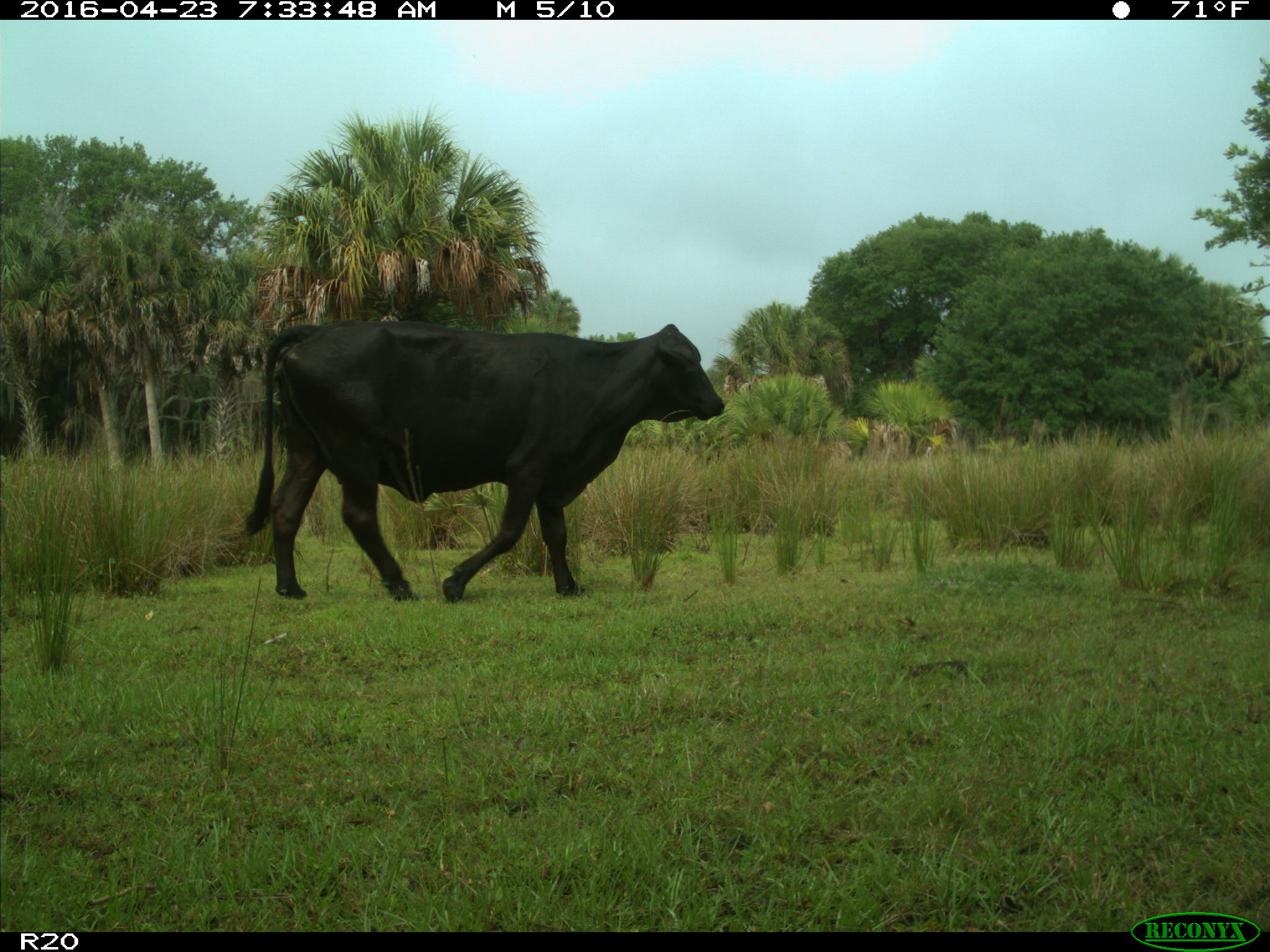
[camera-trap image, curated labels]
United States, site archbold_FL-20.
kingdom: Animalia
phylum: Chordata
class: Mammalia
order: Artiodactyla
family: Bovidae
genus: Bos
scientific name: Bos taurus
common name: domestic cow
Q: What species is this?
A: Bos taurus (domestic cow).